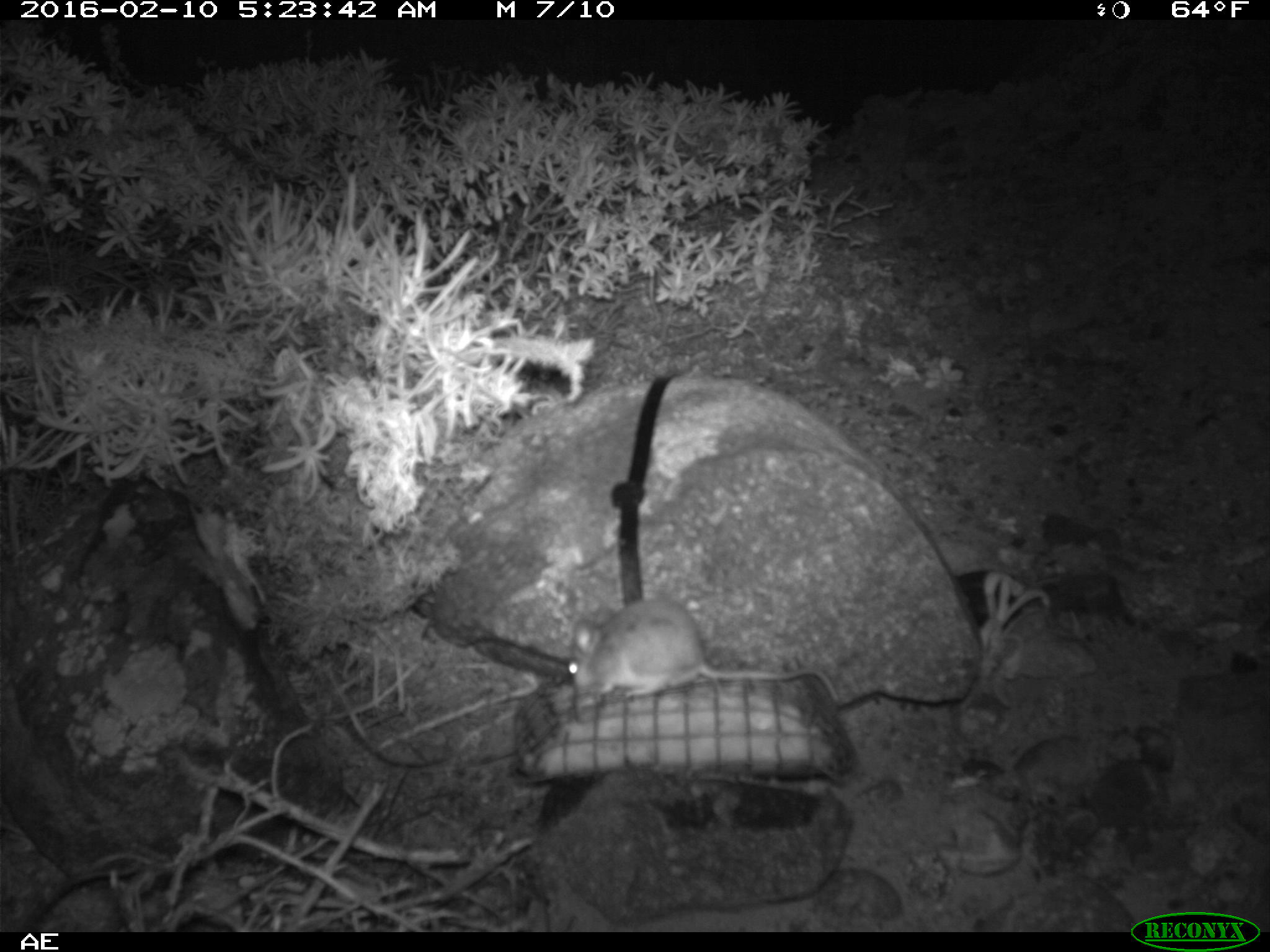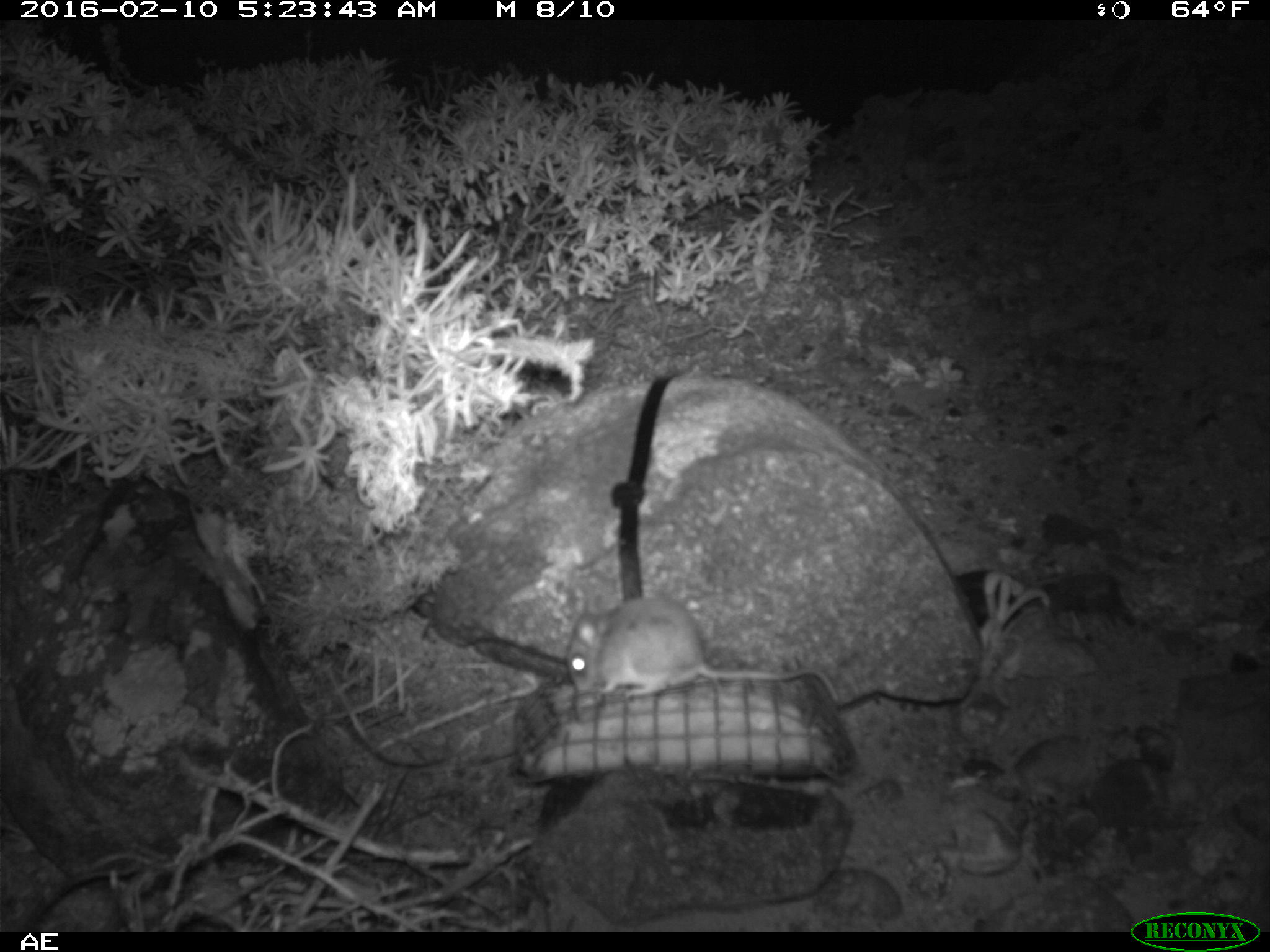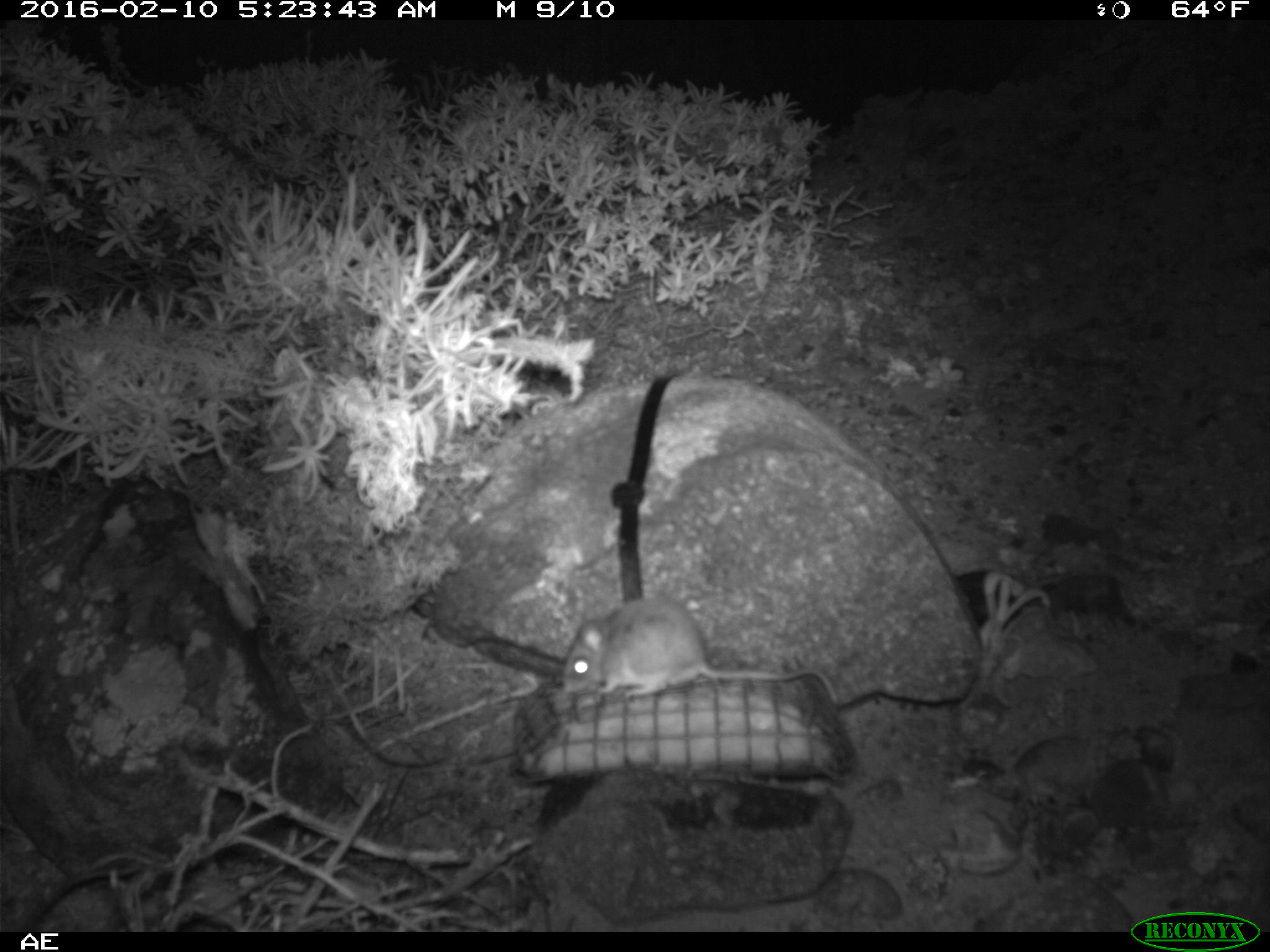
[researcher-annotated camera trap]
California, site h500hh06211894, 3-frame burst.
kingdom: Animalia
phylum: Chordata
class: Mammalia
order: Rodentia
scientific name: Rodentia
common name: rodent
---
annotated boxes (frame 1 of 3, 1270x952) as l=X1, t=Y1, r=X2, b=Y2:
rodent: l=567, t=596, r=836, b=703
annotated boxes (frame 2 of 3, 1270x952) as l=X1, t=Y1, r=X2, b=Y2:
rodent: l=564, t=596, r=841, b=703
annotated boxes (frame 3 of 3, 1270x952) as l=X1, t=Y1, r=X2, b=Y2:
rodent: l=562, t=594, r=838, b=703